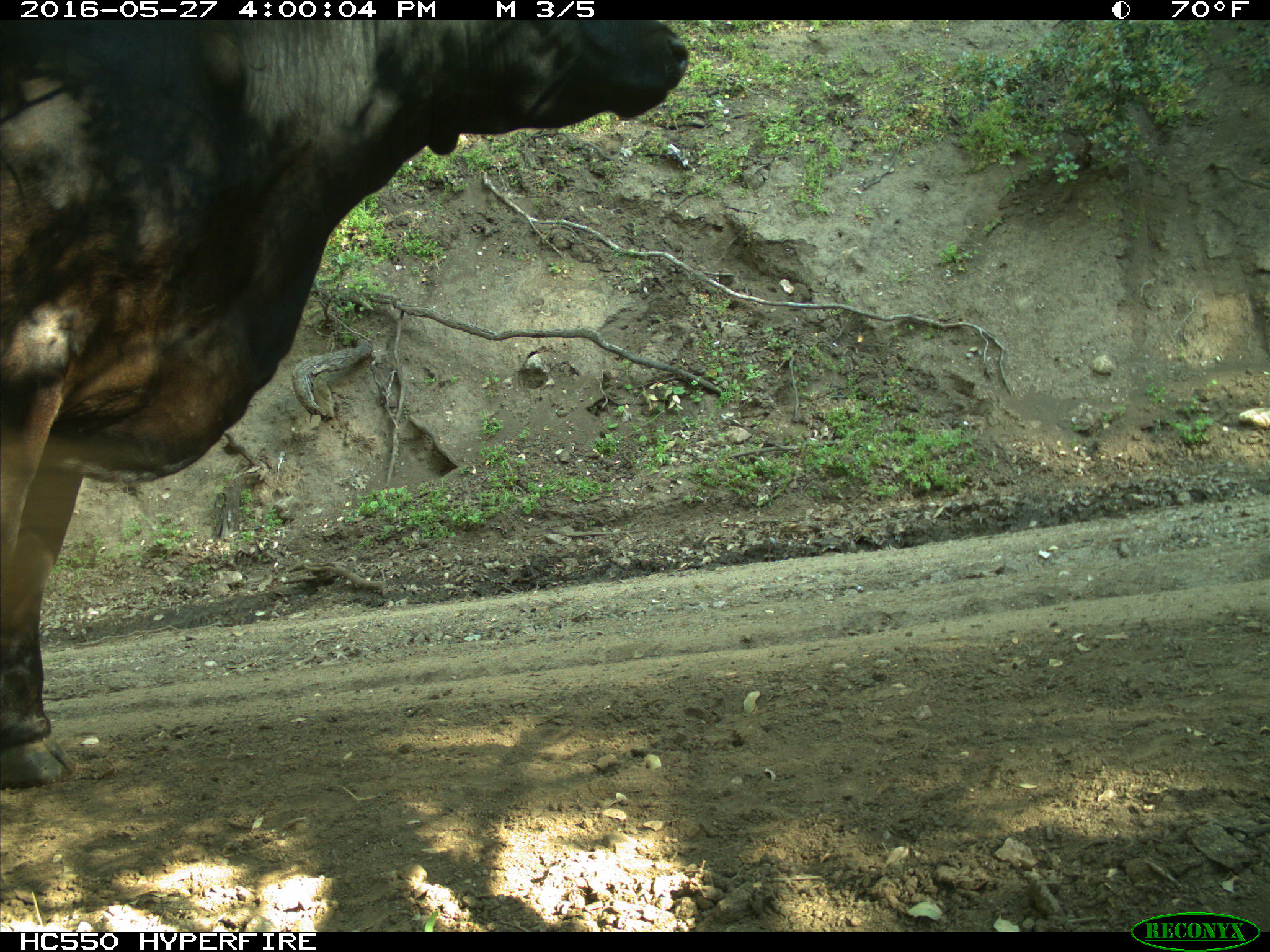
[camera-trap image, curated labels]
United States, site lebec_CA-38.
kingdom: Animalia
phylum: Chordata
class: Mammalia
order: Artiodactyla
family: Bovidae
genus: Bos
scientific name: Bos taurus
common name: domestic cow